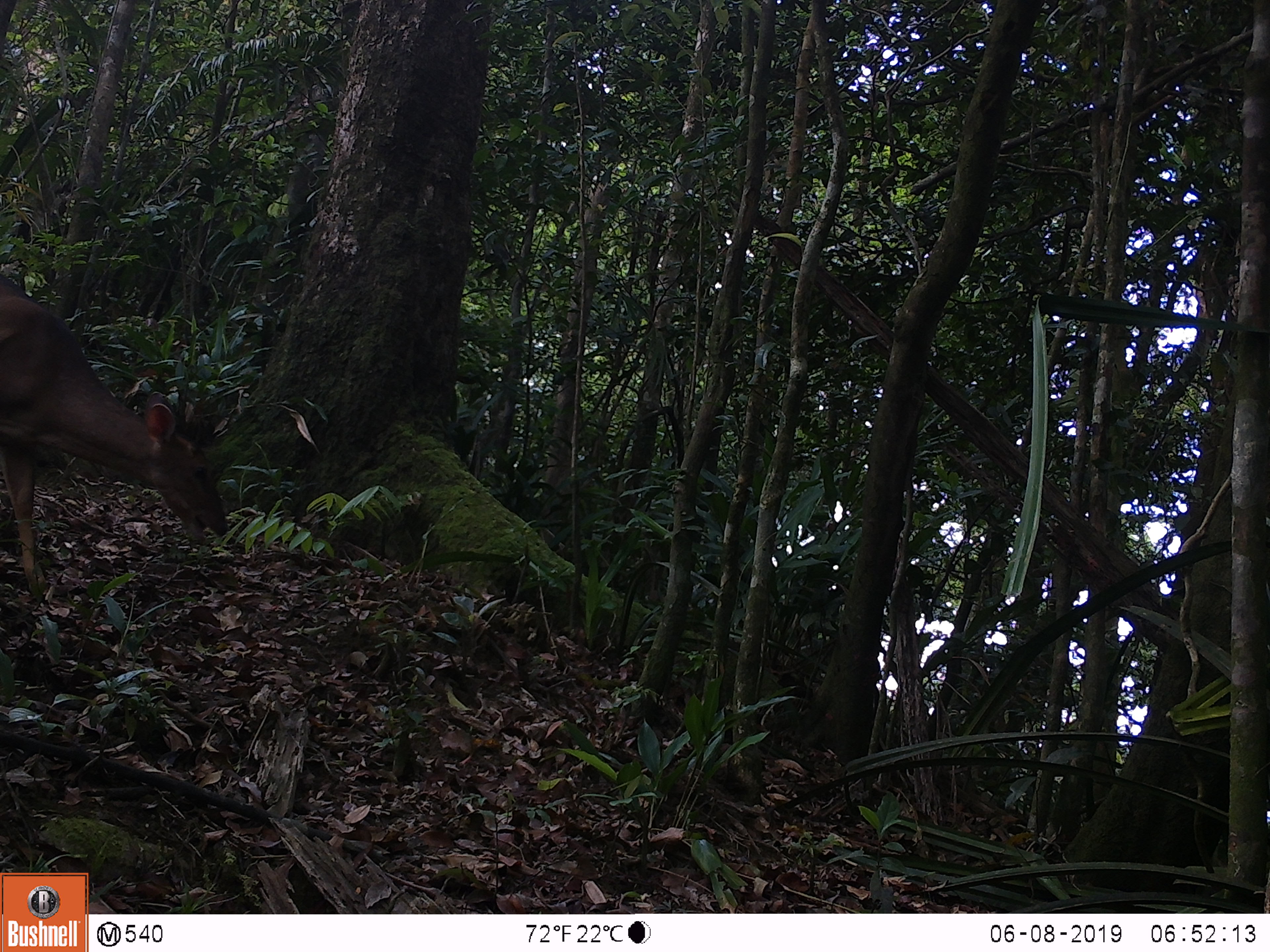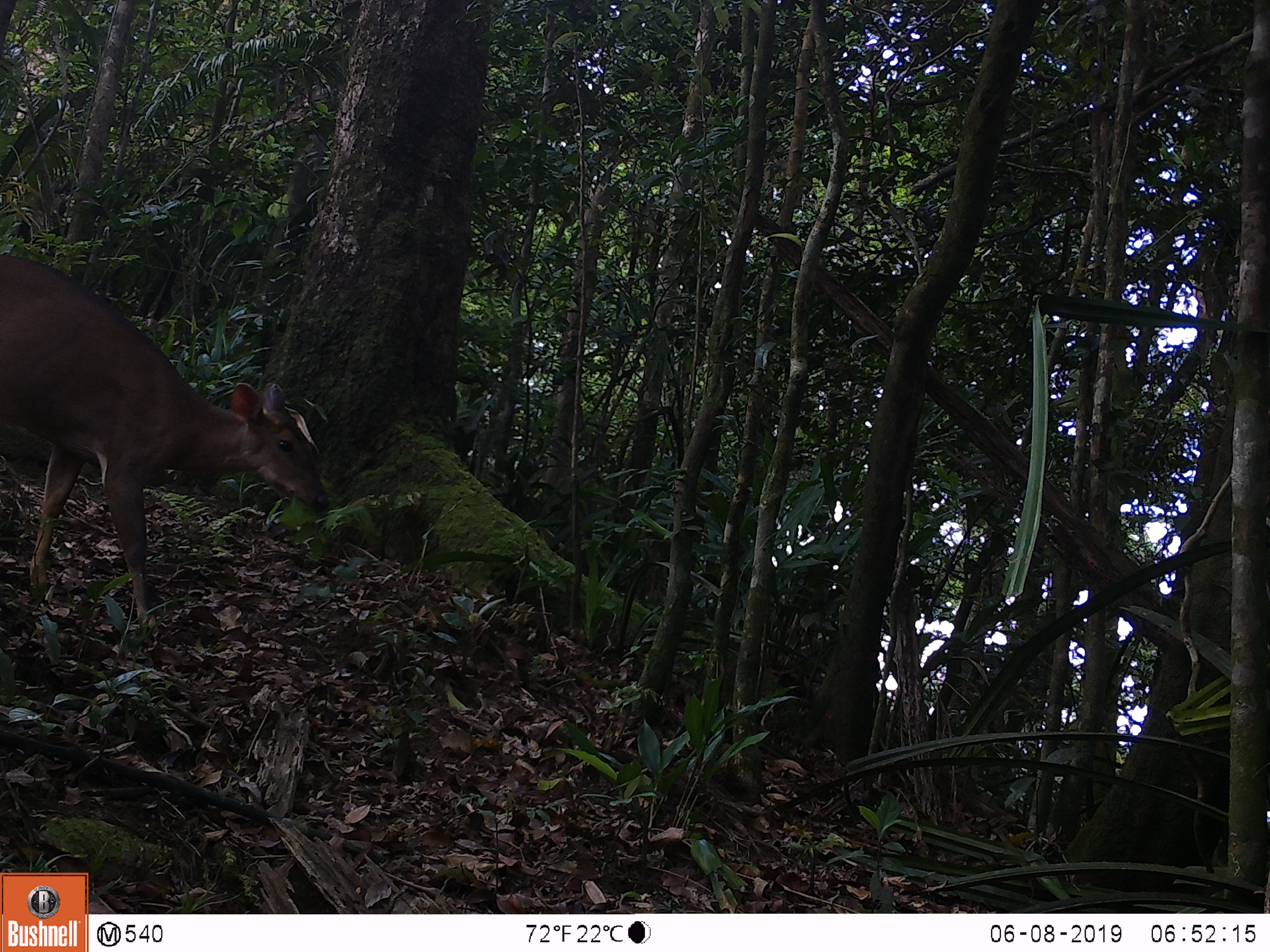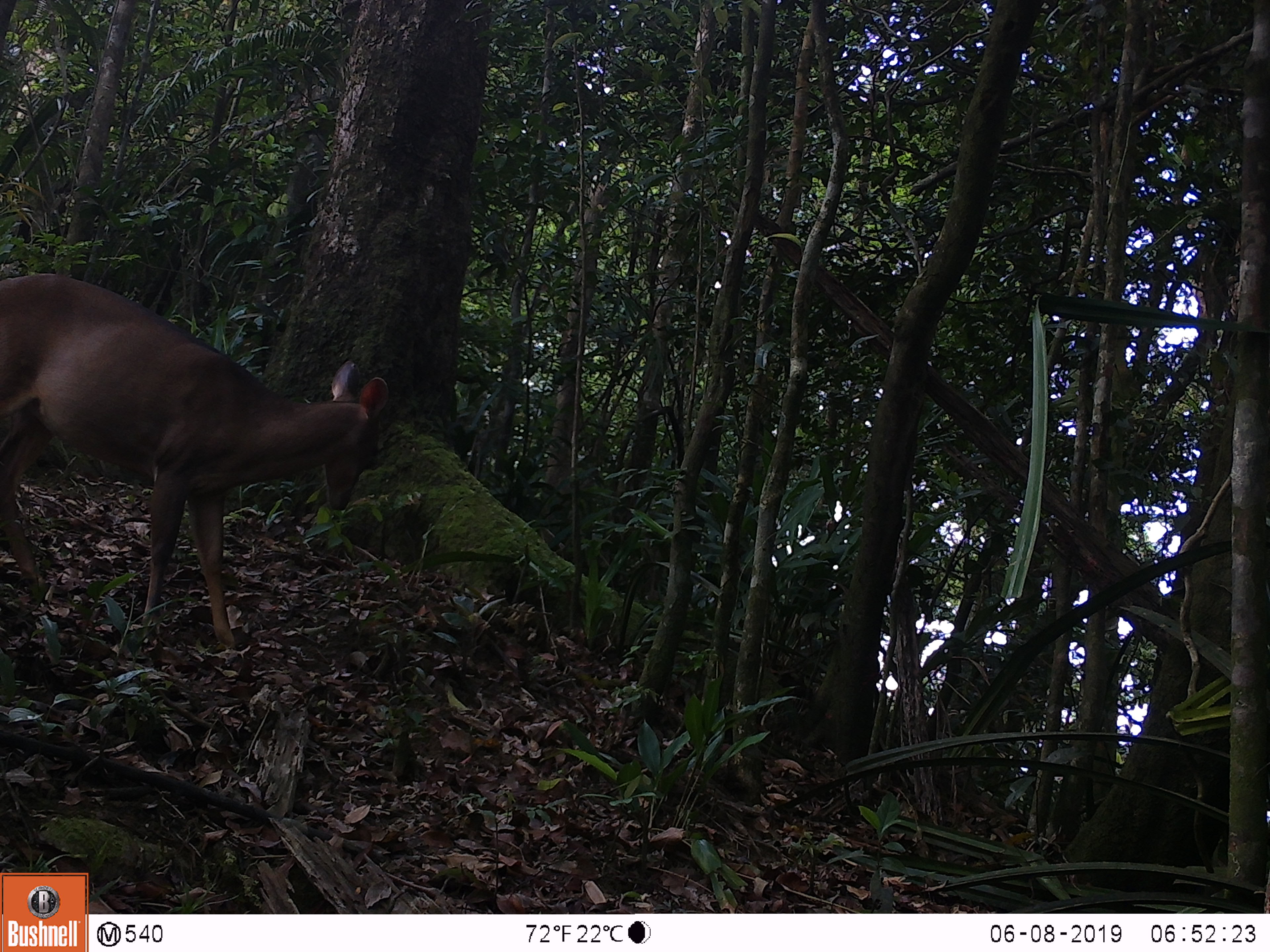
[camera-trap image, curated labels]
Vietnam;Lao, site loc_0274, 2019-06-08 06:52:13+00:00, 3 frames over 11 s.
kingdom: Animalia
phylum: Chordata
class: Mammalia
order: Artiodactyla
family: Cervidae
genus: Muntiacus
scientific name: Muntiacus vuquangensis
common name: large-antlered muntjac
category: large antlered muntjac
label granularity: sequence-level